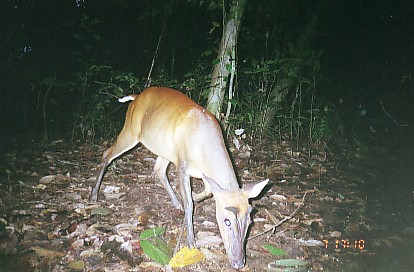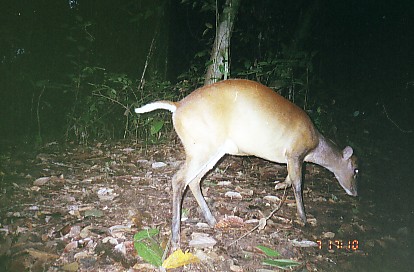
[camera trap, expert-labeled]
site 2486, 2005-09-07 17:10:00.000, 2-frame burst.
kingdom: Animalia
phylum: Chordata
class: Mammalia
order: Artiodactyla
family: Cervidae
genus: Muntiacus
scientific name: Muntiacus muntjak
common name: southern red muntjac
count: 1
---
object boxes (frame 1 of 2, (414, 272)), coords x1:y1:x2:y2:
muntiacus muntjak: 89:87:270:270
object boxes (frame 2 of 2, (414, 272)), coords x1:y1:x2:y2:
muntiacus muntjak: 135:78:361:250